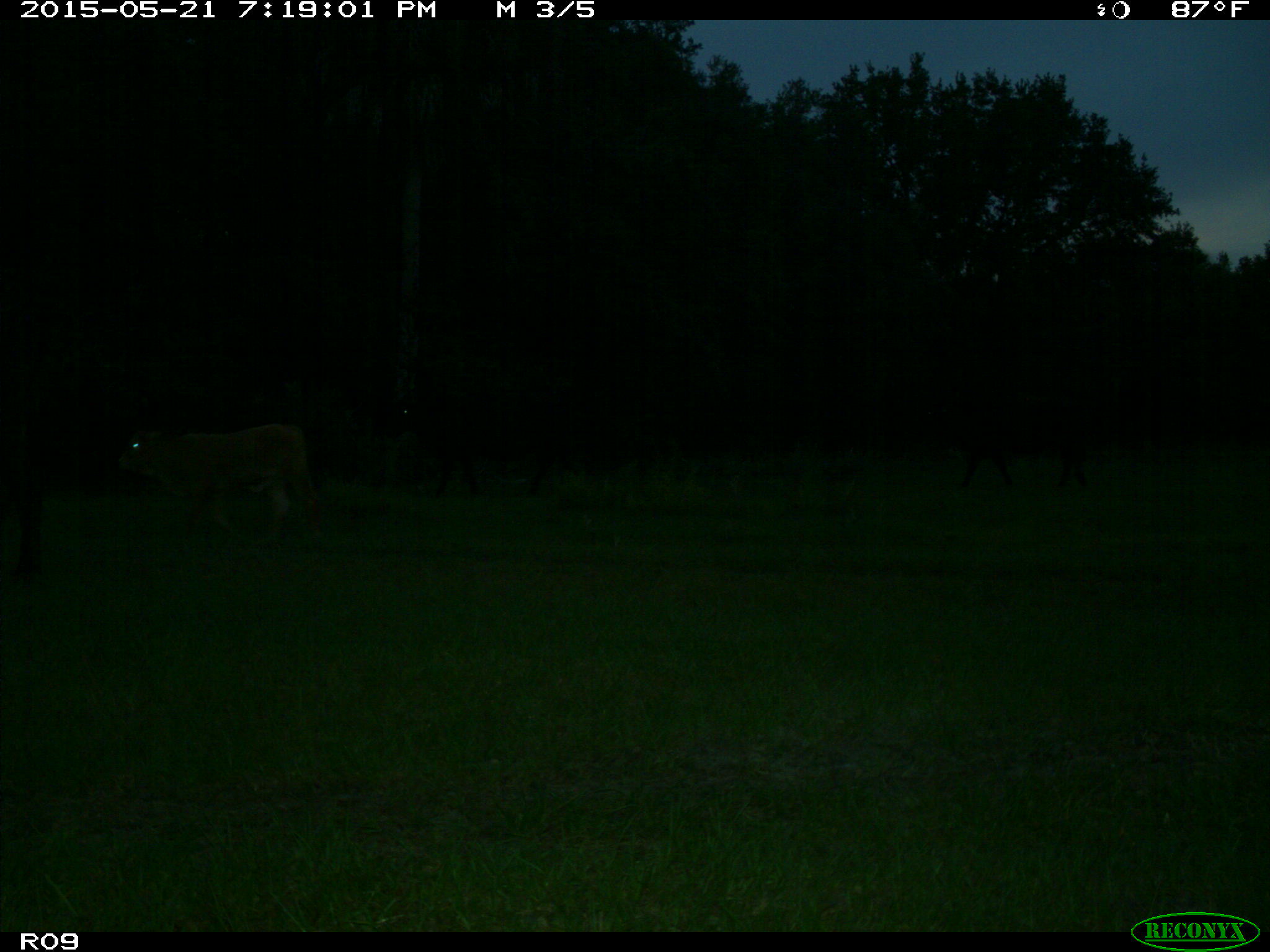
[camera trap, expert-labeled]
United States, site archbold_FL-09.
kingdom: Animalia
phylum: Chordata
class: Mammalia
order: Artiodactyla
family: Bovidae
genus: Bos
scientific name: Bos taurus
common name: domestic cow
Bos taurus (domestic cow).